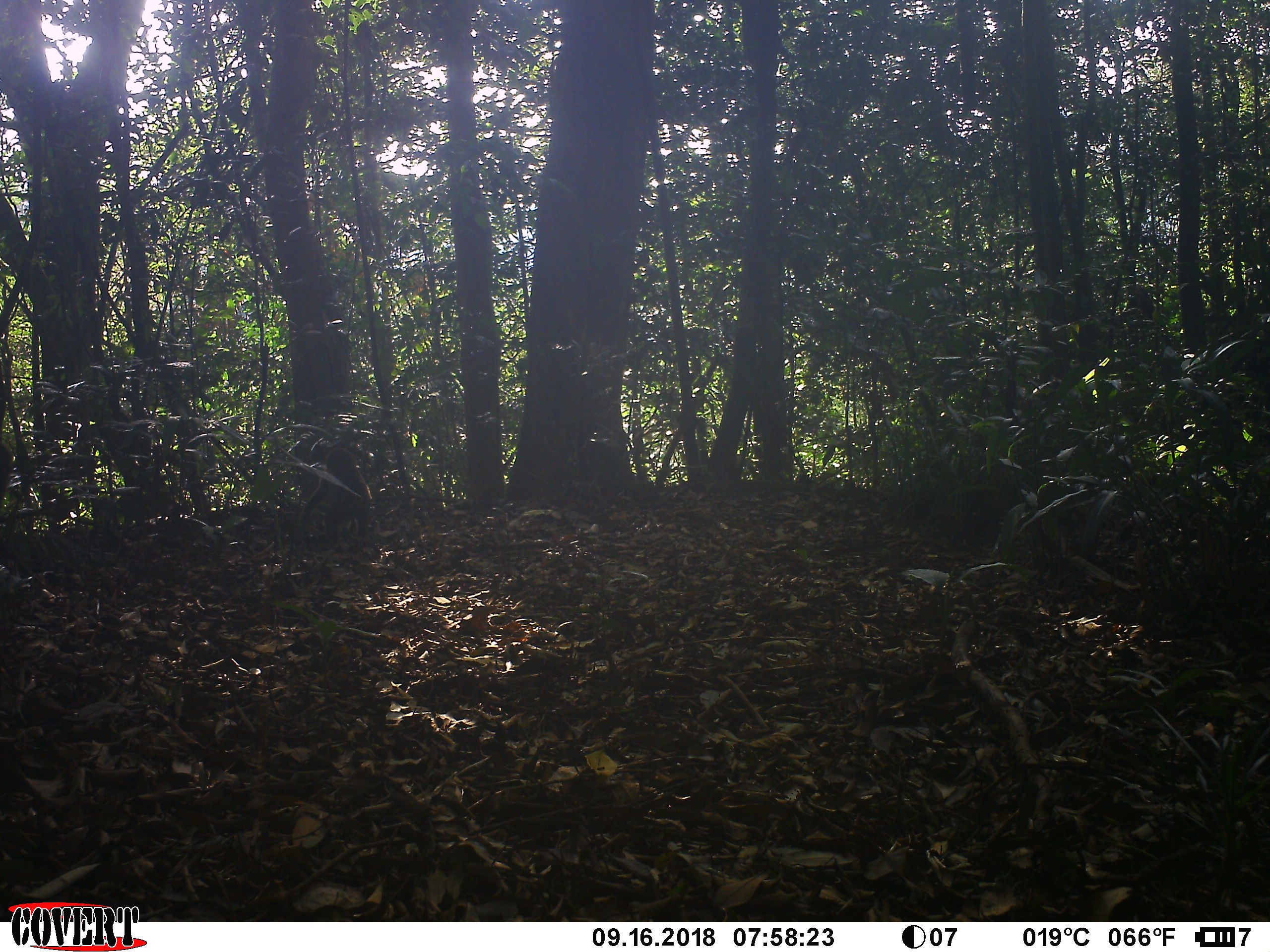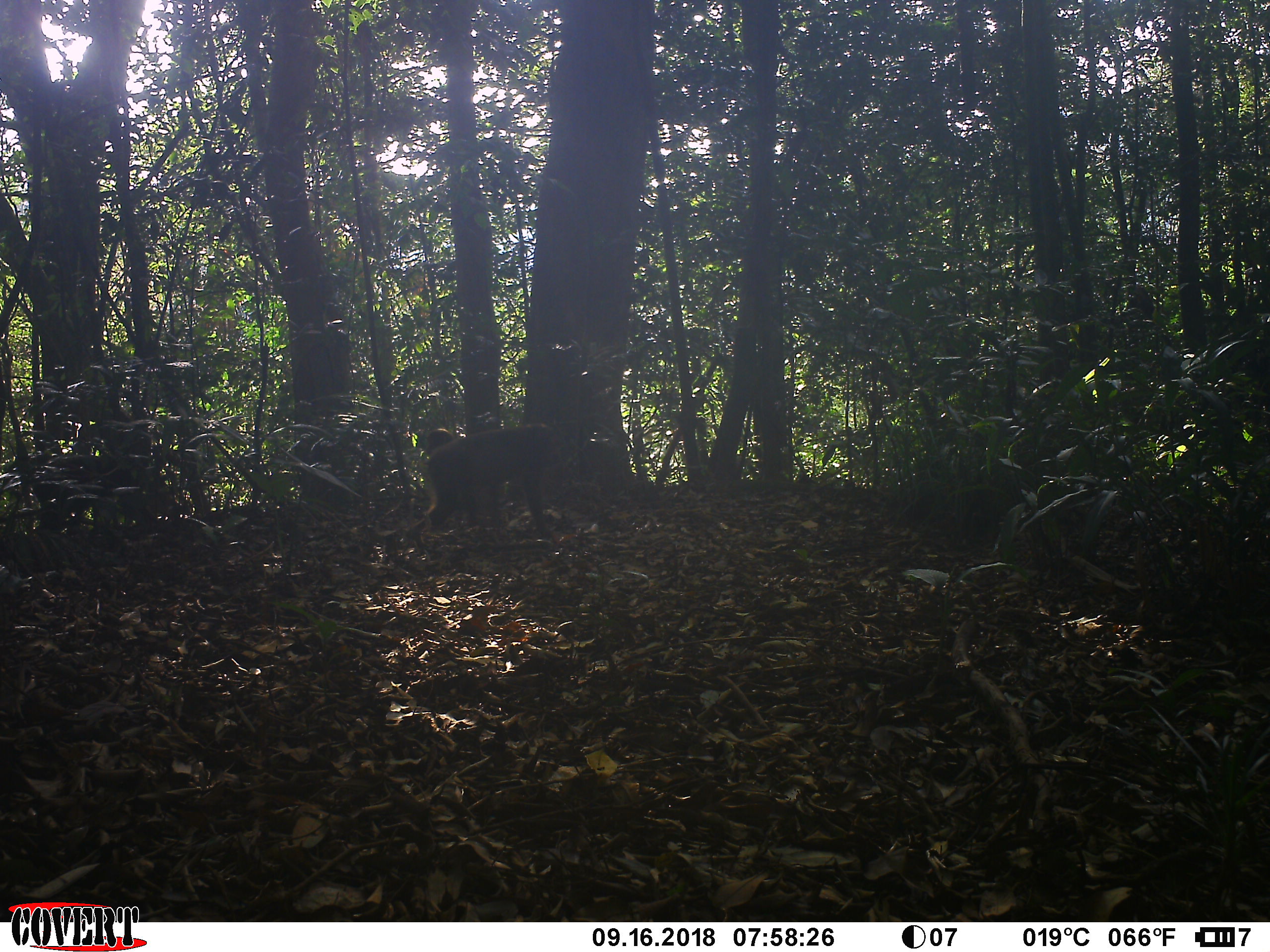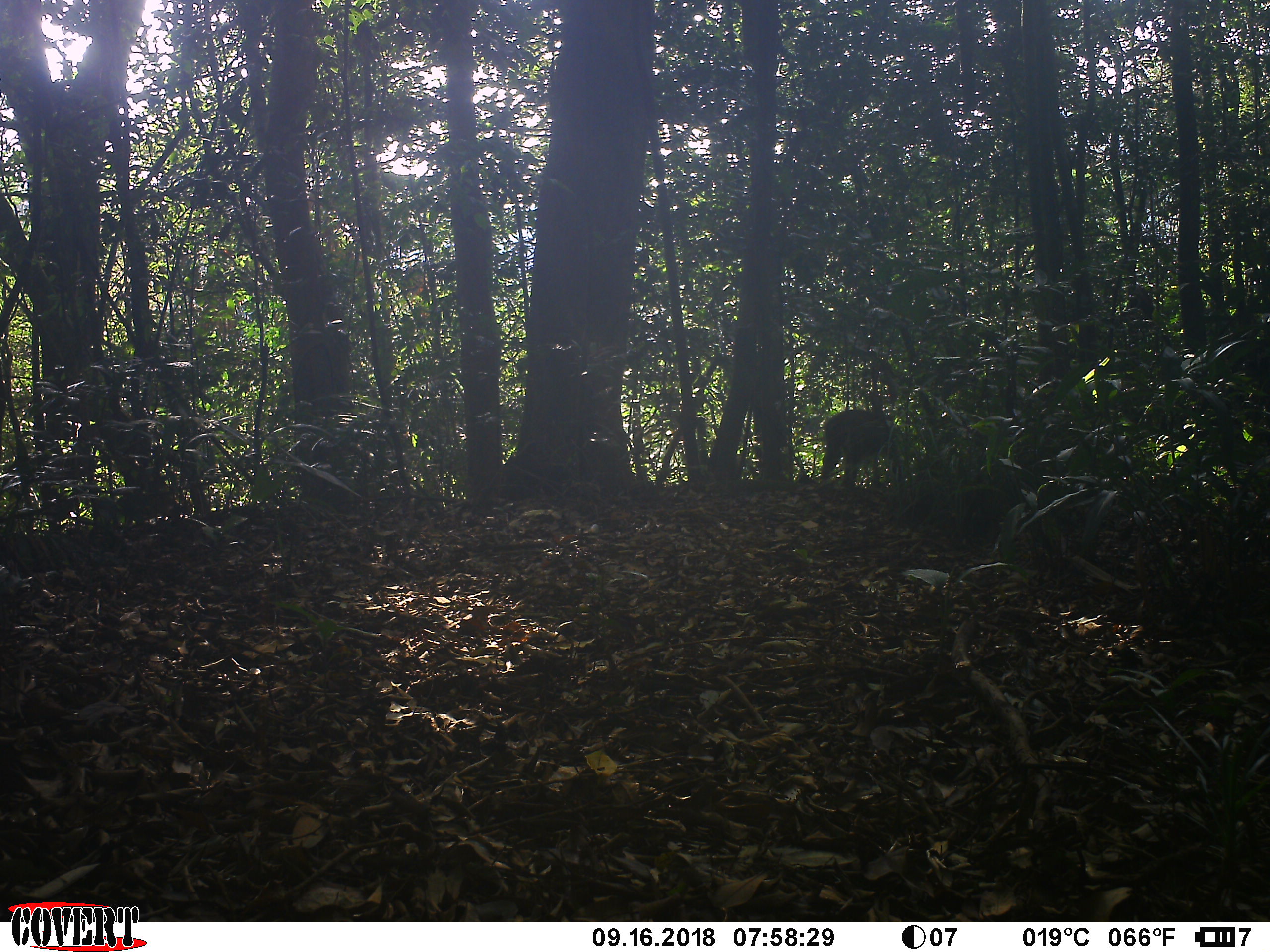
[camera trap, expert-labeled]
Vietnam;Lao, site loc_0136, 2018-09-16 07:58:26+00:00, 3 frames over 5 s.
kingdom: Animalia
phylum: Chordata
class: Mammalia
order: Primates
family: Cercopithecidae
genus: Macaca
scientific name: Macaca arctoides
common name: stump-tailed macaque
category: stump tailed macaque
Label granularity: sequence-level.